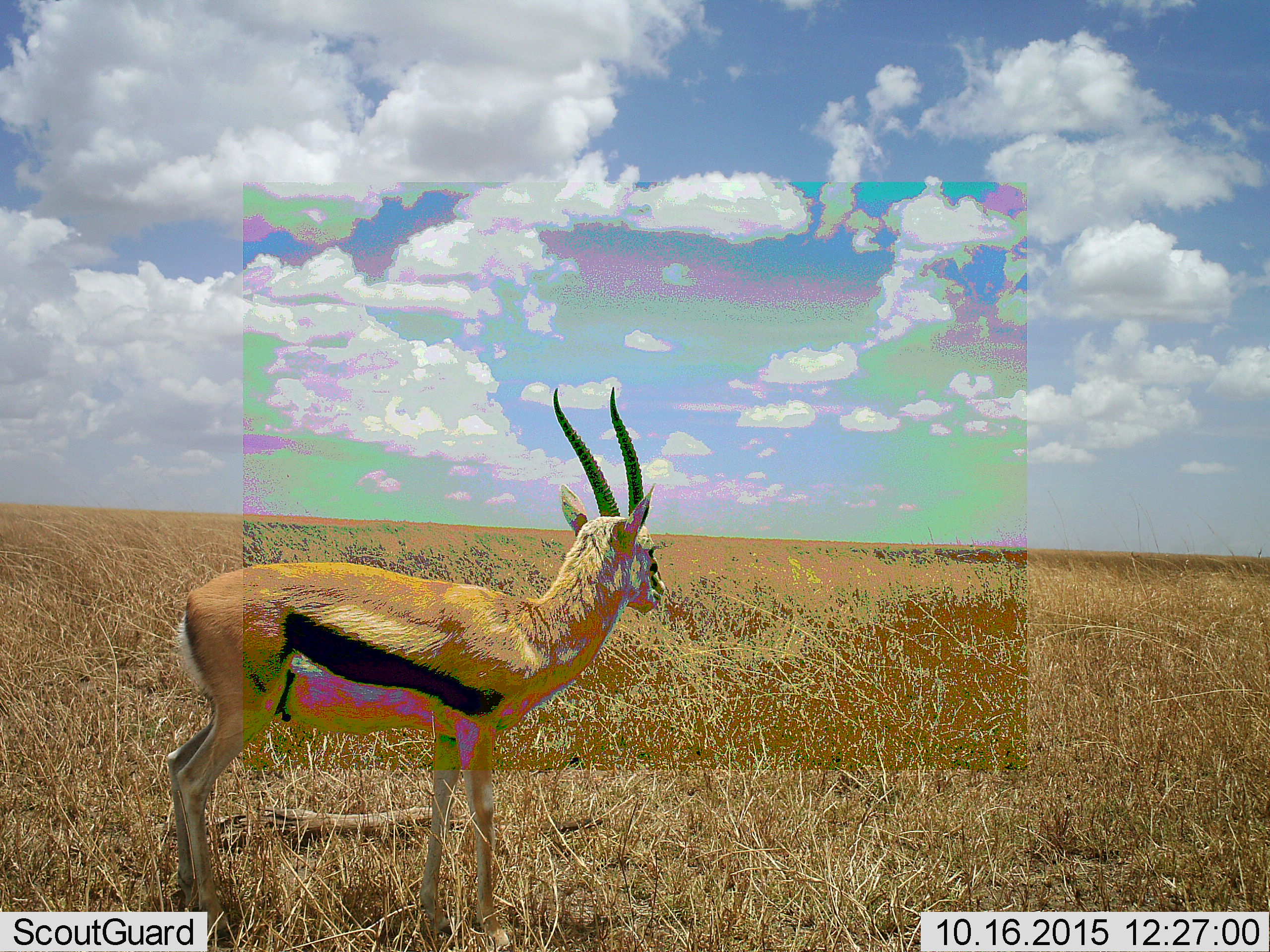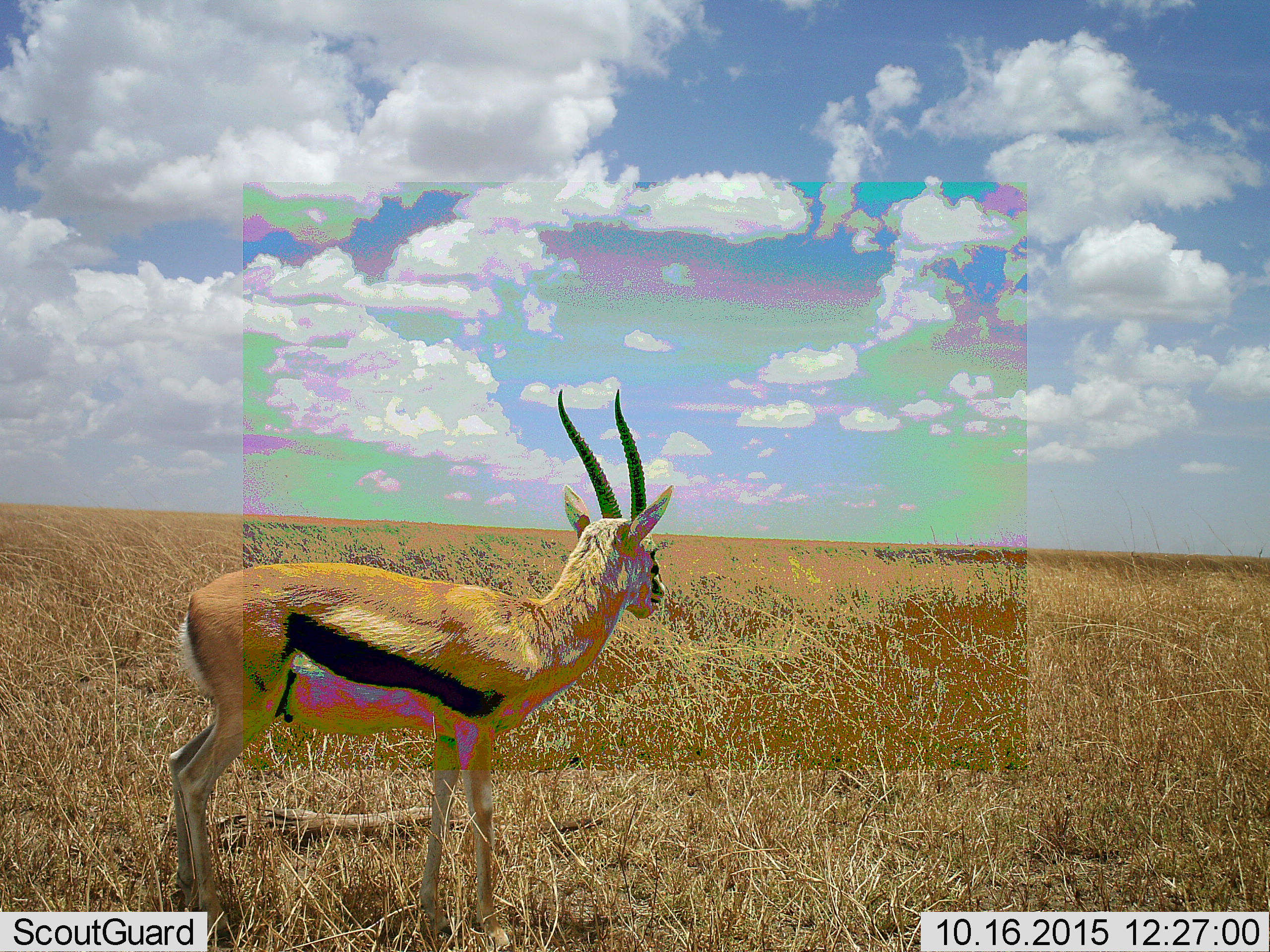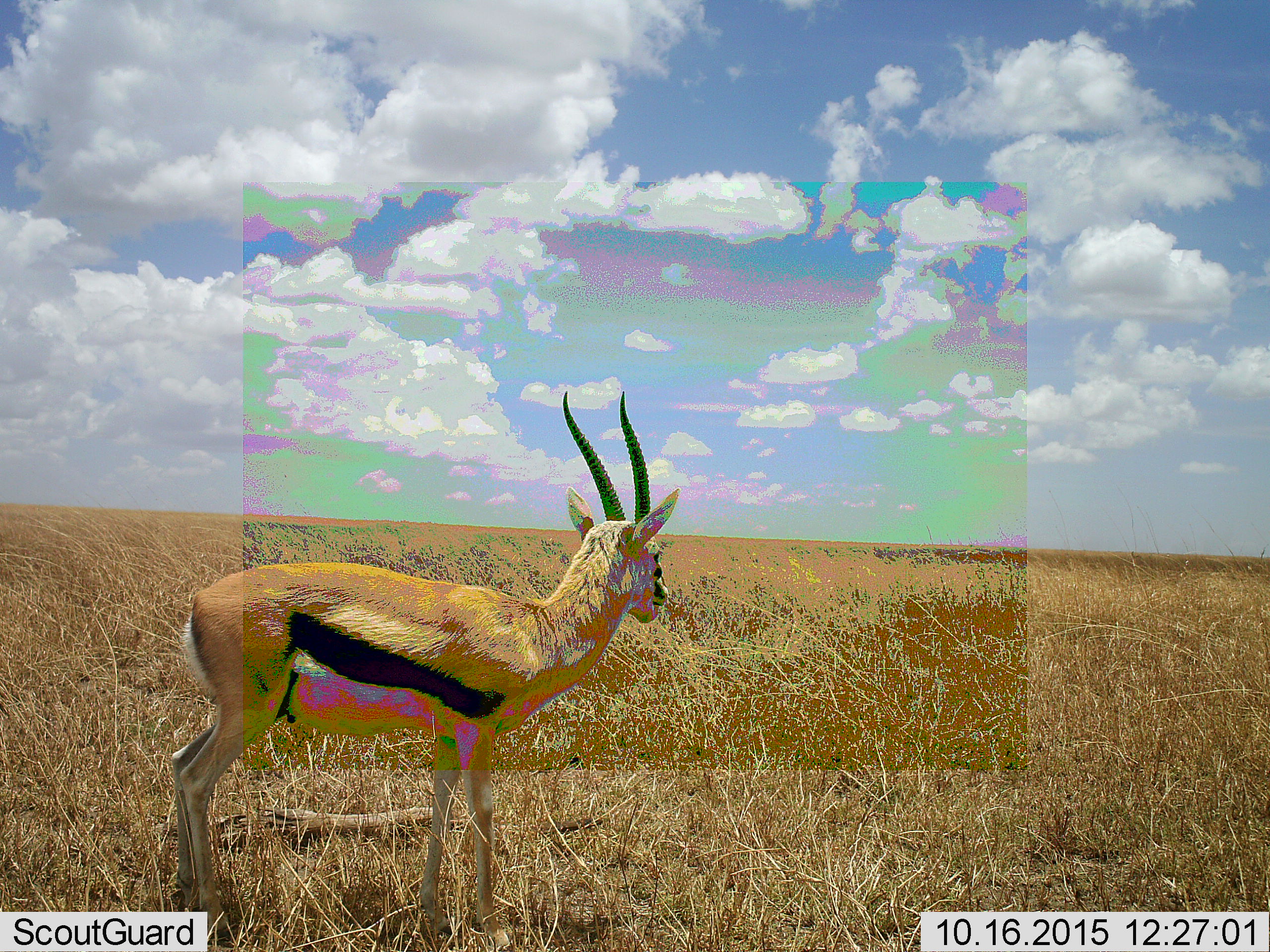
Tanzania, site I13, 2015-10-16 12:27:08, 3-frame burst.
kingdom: Animalia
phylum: Chordata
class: Mammalia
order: Artiodactyla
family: Bovidae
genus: Eudorcas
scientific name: Eudorcas thomsonii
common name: thomson's gazelle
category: gazellethomsons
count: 1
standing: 71%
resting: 0%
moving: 14%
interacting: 0%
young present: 0%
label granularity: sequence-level